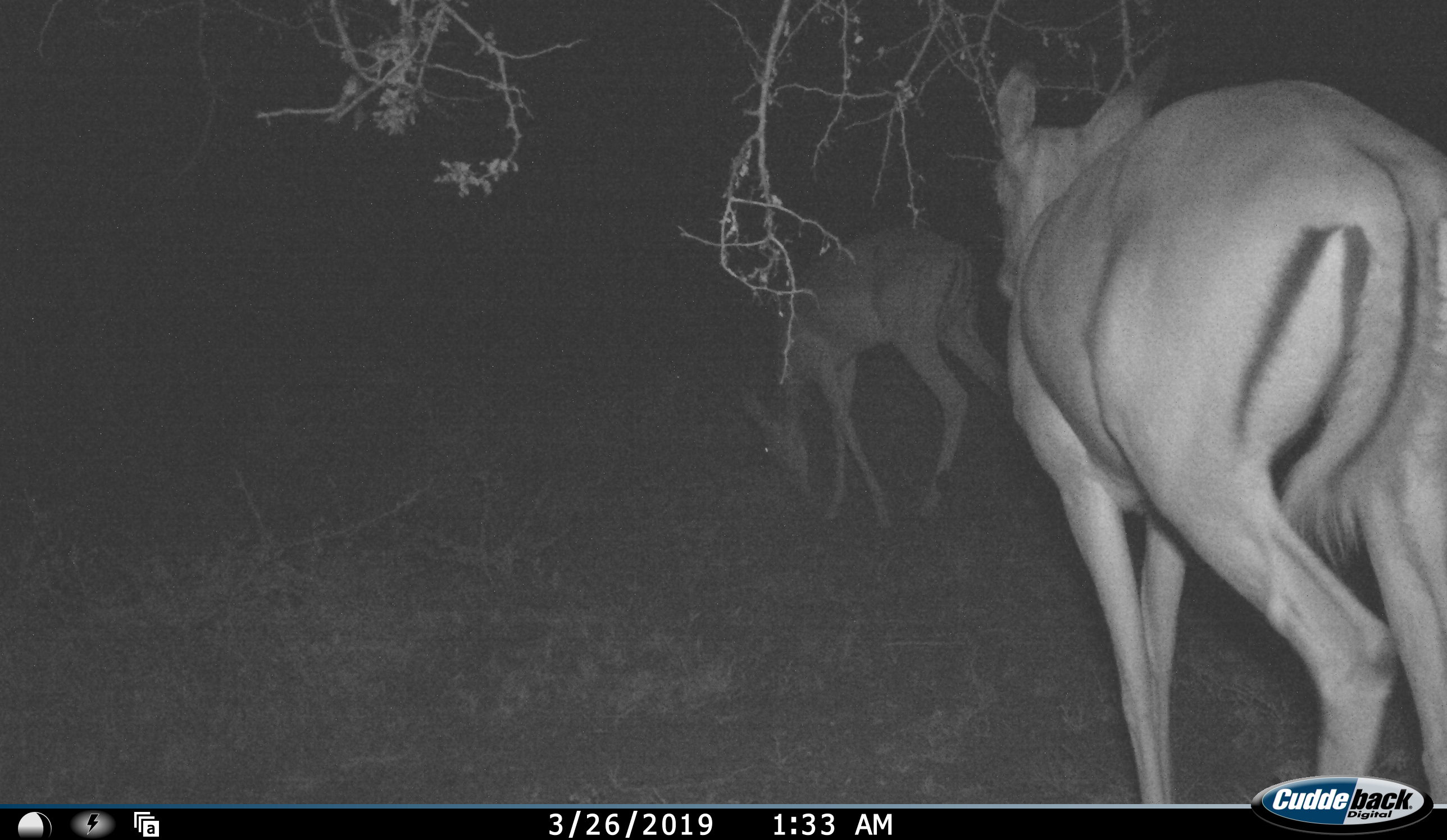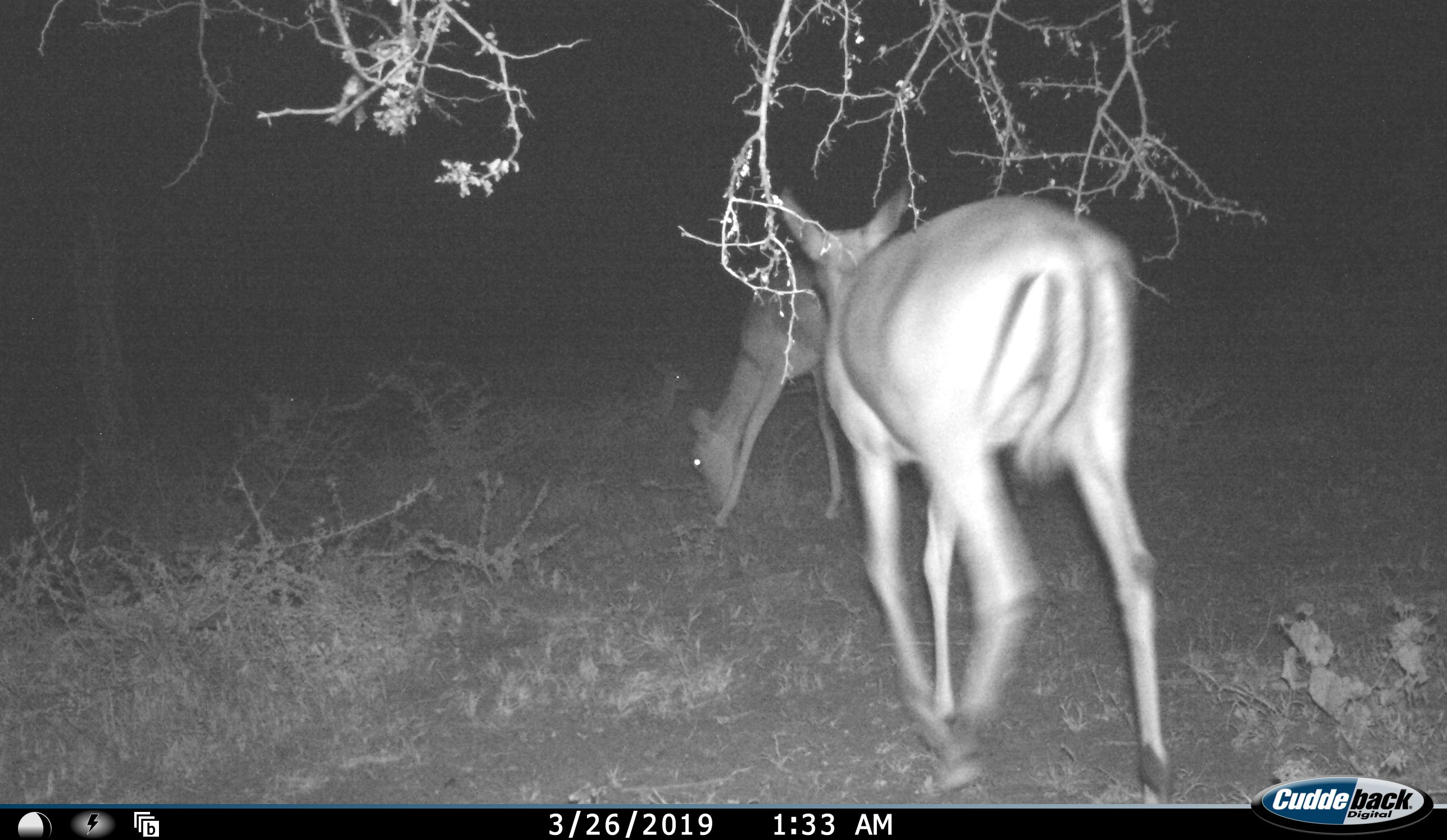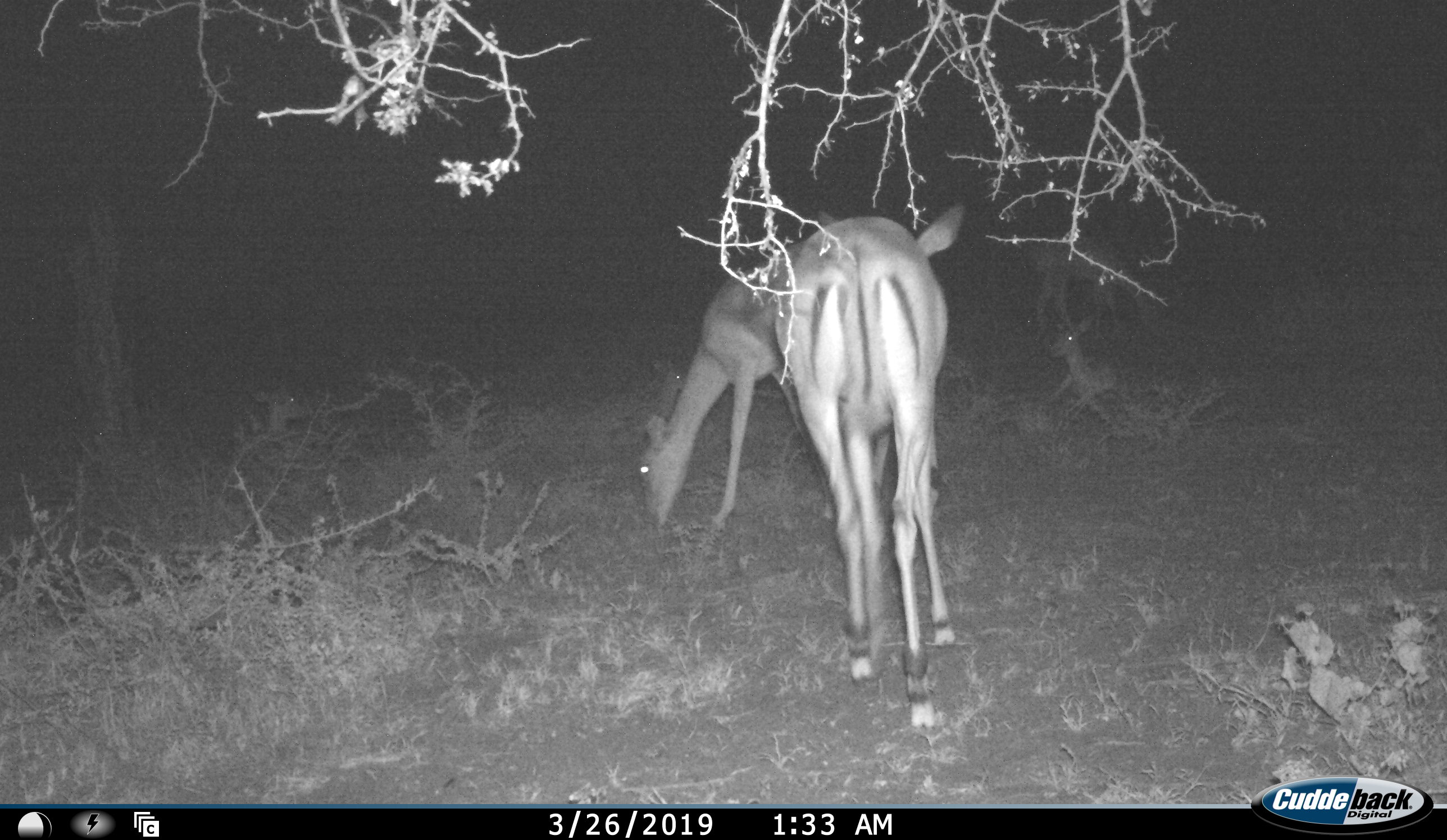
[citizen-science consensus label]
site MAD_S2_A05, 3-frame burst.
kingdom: Animalia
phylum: Chordata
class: Mammalia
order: Artiodactyla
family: Bovidae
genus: Aepyceros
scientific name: Aepyceros melampus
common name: impala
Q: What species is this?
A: Impala (Aepyceros melampus).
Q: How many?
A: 2.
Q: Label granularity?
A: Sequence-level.